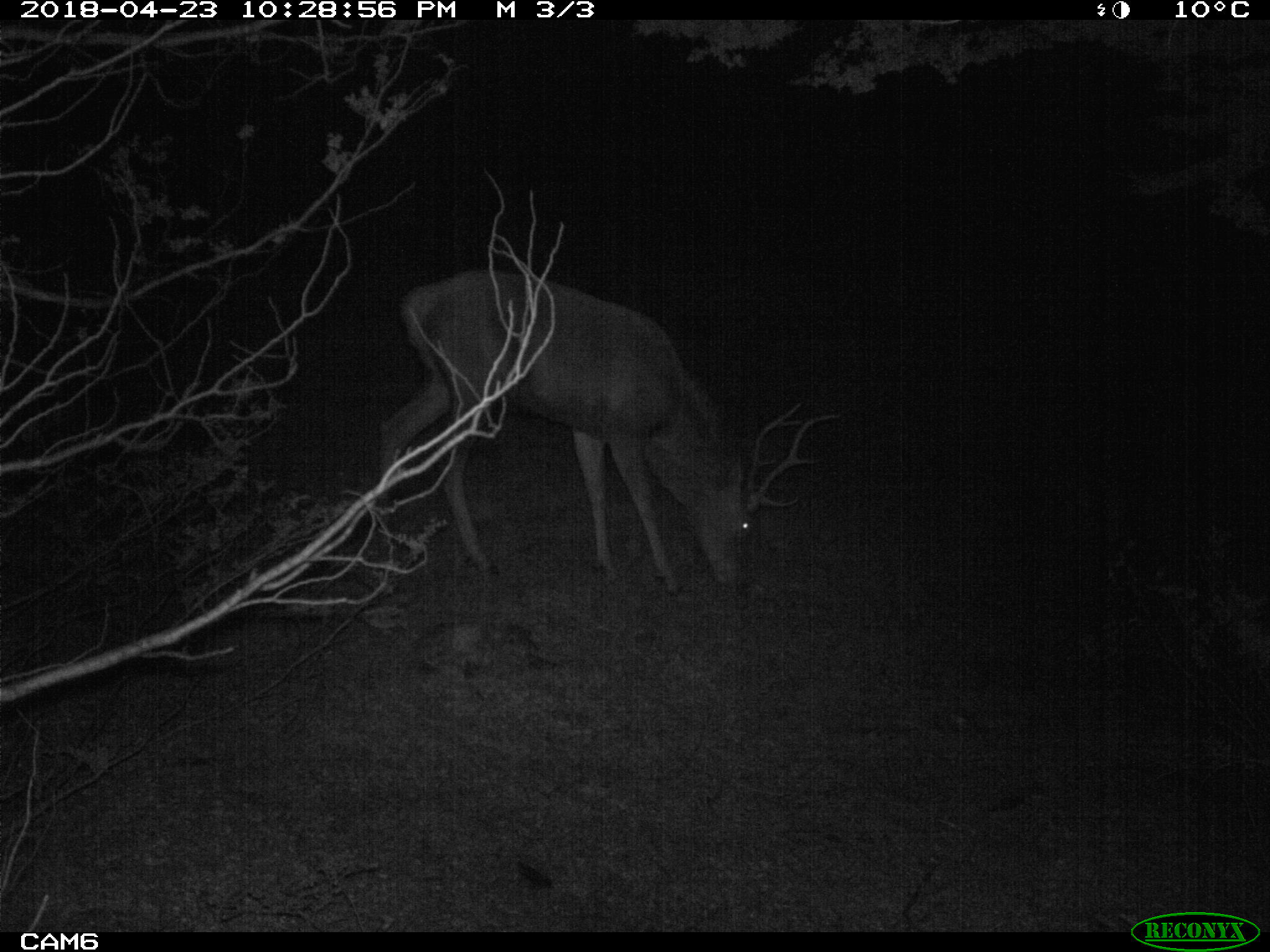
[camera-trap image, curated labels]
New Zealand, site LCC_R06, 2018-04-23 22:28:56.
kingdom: Animalia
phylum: Chordata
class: Mammalia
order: Artiodactyla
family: Cervidae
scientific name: Cervidae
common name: deer